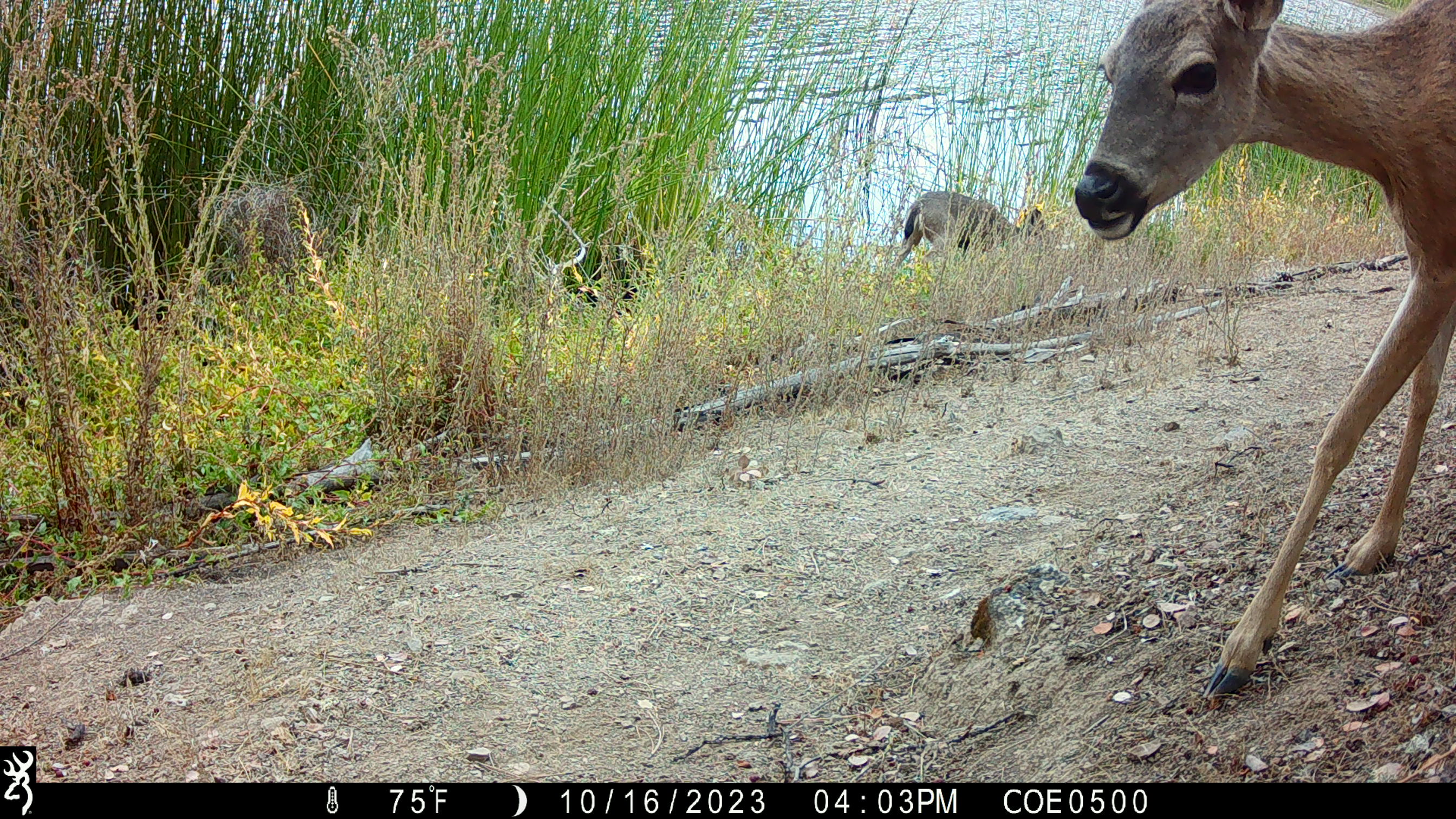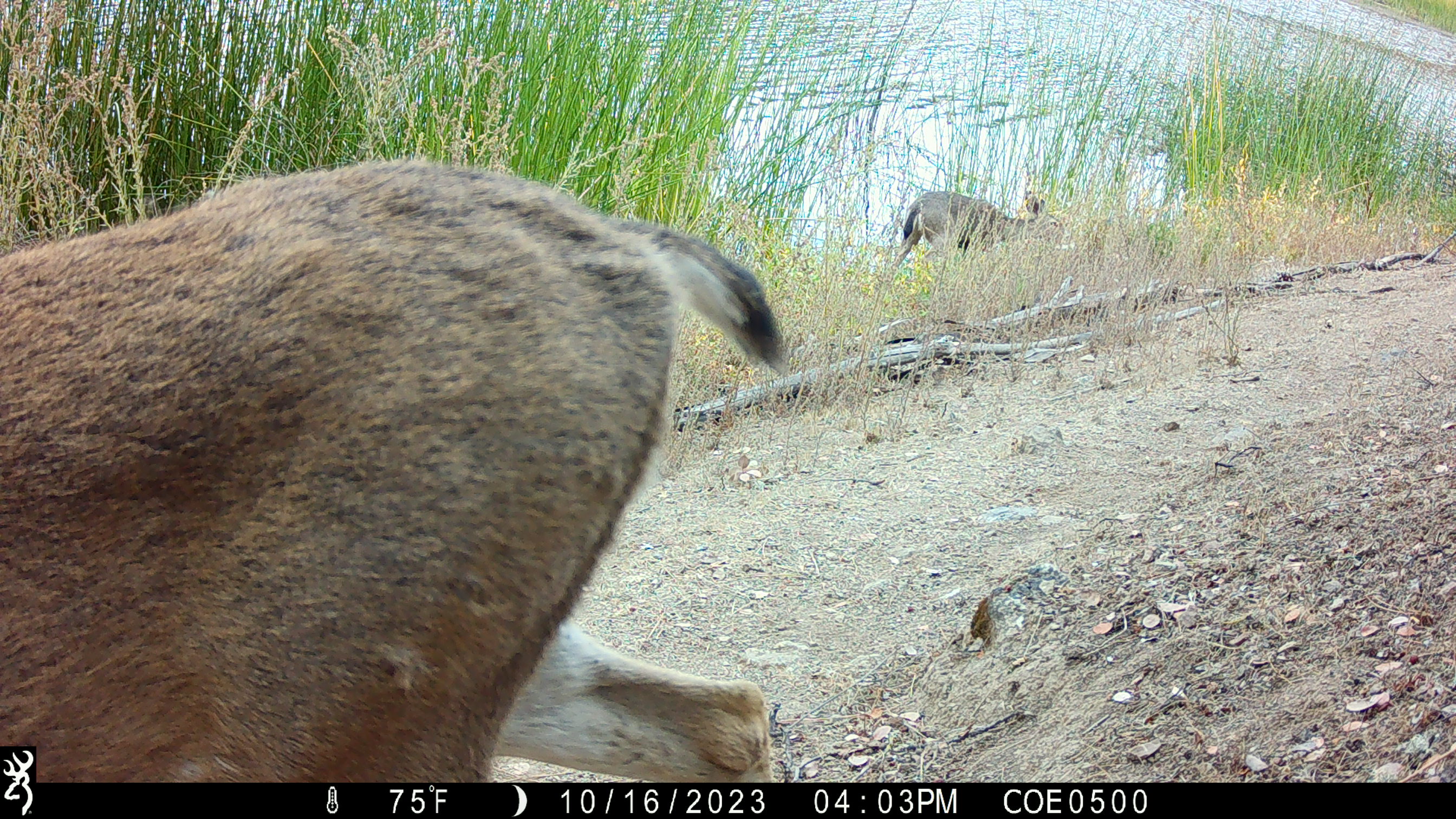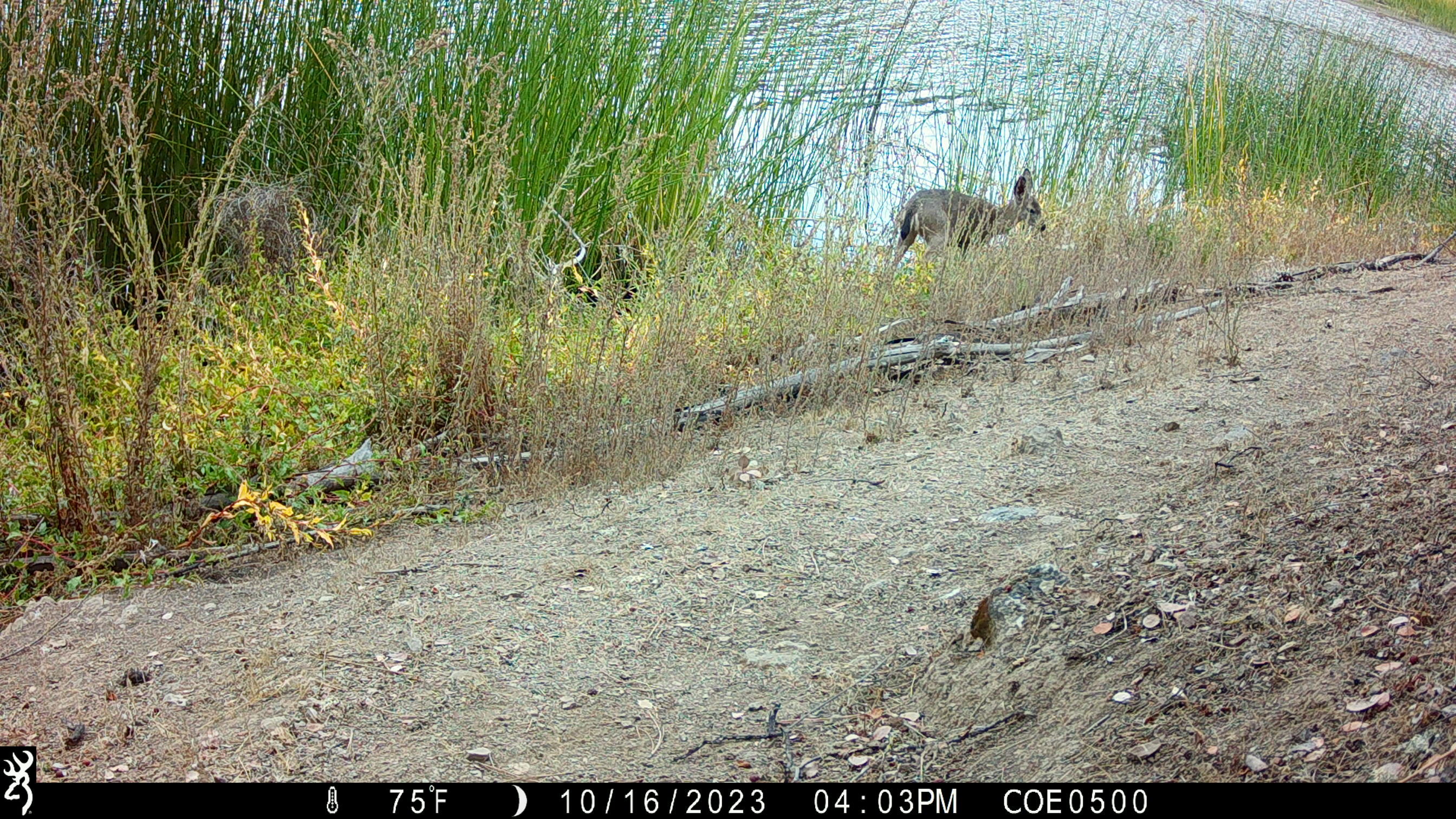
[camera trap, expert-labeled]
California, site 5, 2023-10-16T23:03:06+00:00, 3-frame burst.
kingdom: Animalia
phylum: Chordata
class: Mammalia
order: Artiodactyla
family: Cervidae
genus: Odocoileus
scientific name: Odocoileus hemionus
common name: mule deer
Mule deer (Odocoileus hemionus).